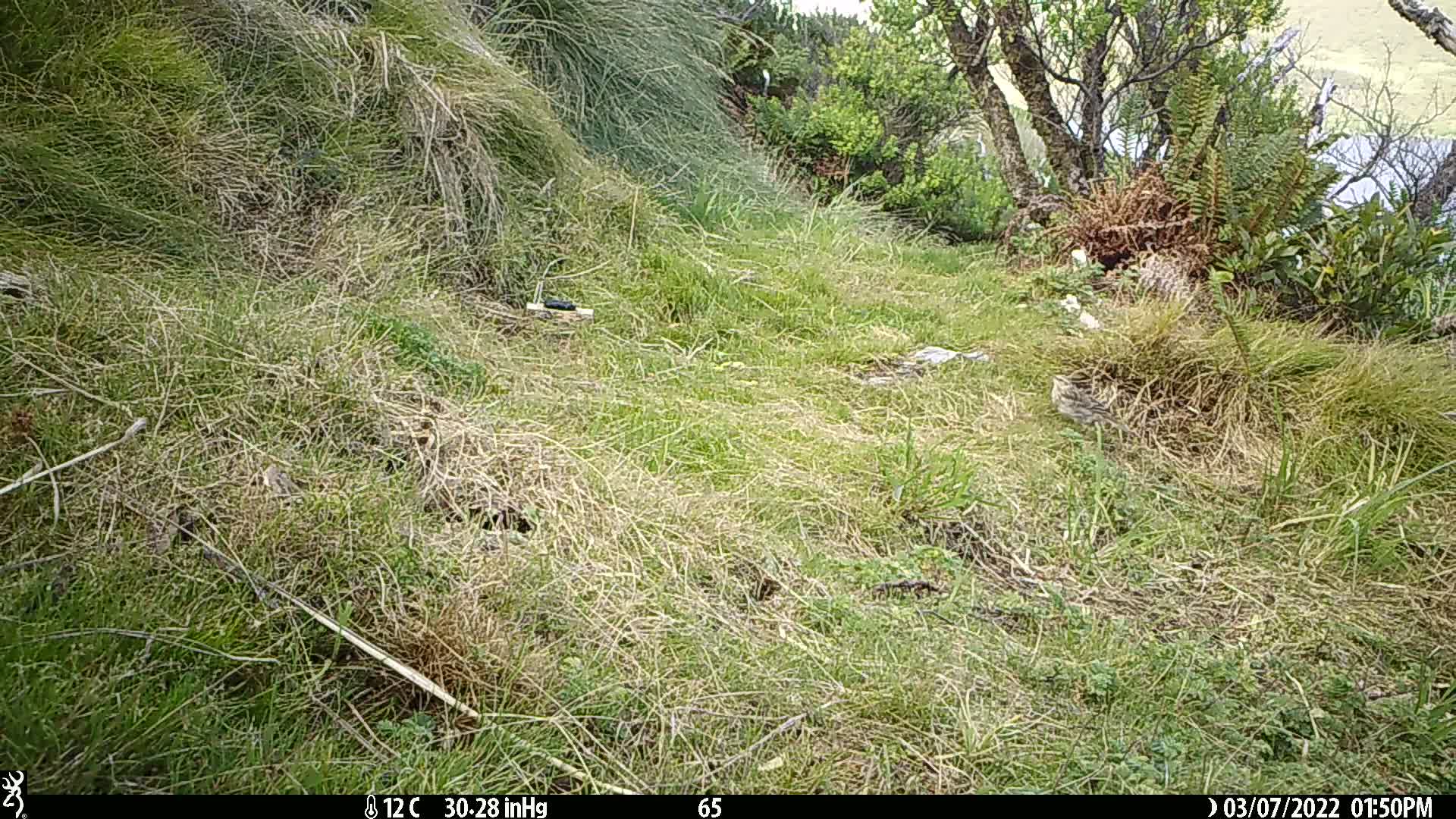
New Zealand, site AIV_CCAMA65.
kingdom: Animalia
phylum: Chordata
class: Aves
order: Passeriformes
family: Motacillidae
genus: Anthus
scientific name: Anthus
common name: pipit